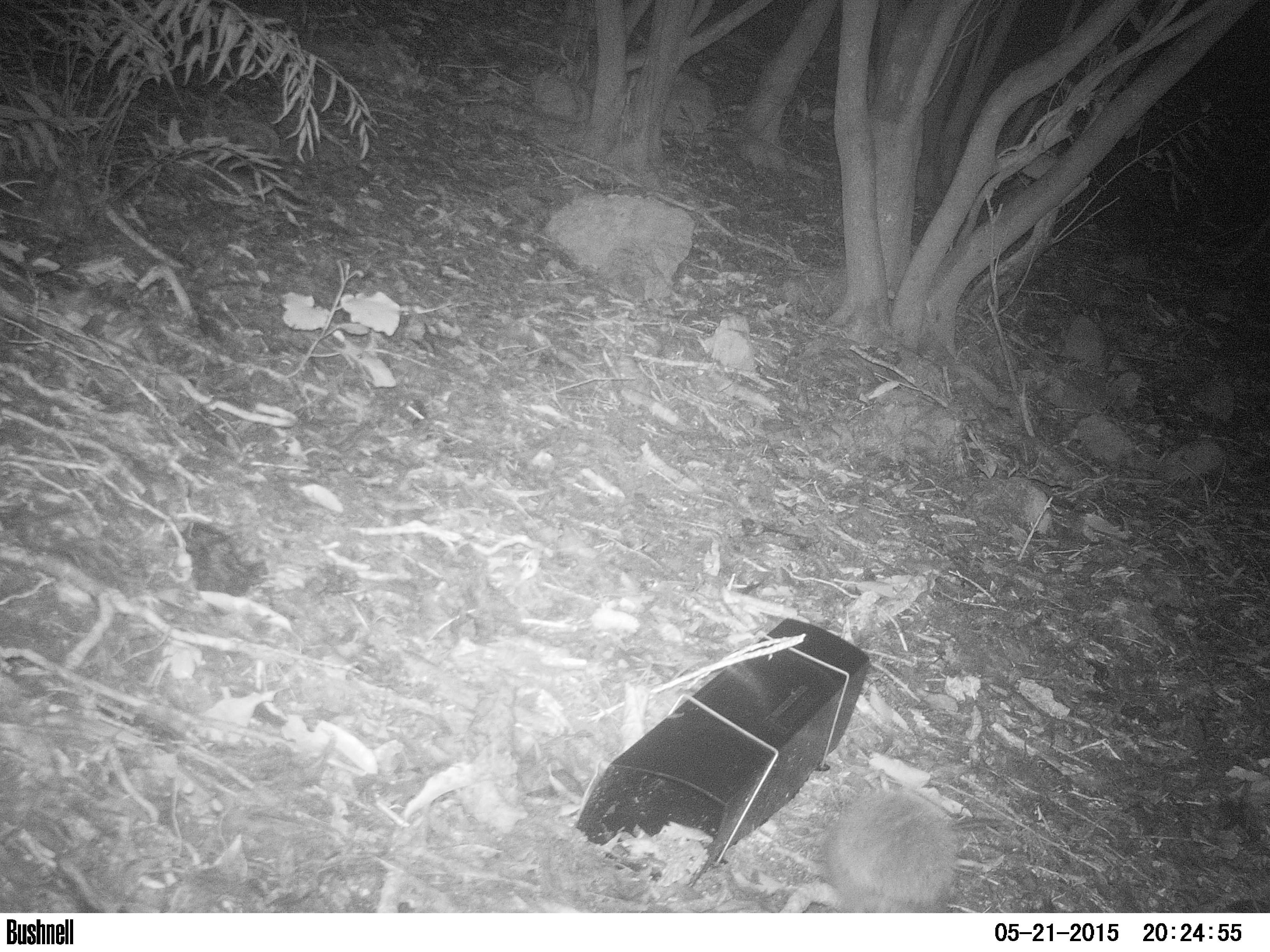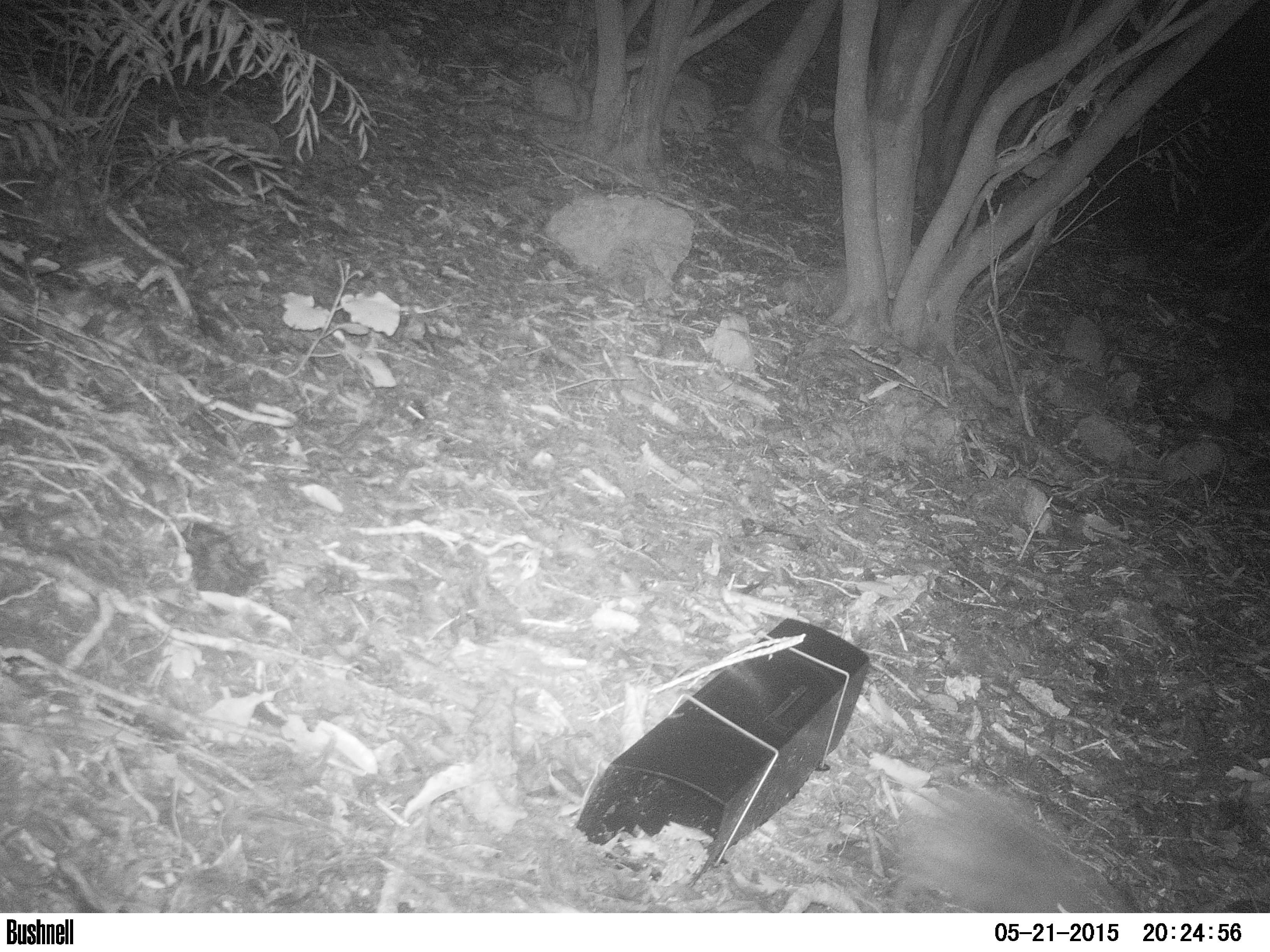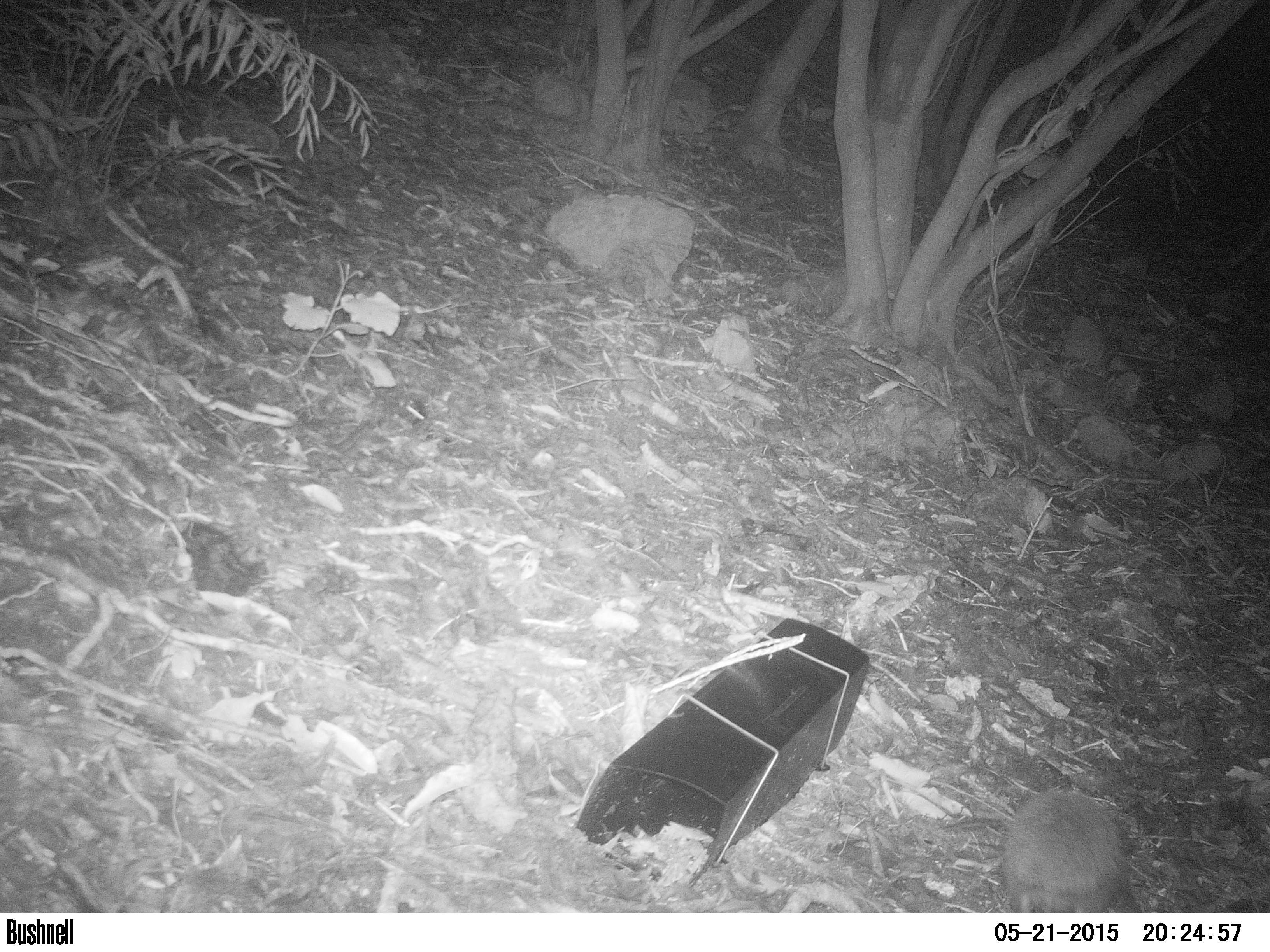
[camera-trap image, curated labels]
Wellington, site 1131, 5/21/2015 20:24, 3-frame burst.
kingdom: Animalia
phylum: Chordata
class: Mammalia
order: Eulipotyphla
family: Erinaceidae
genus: Erinaceus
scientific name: Erinaceus europaeus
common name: hedgehog